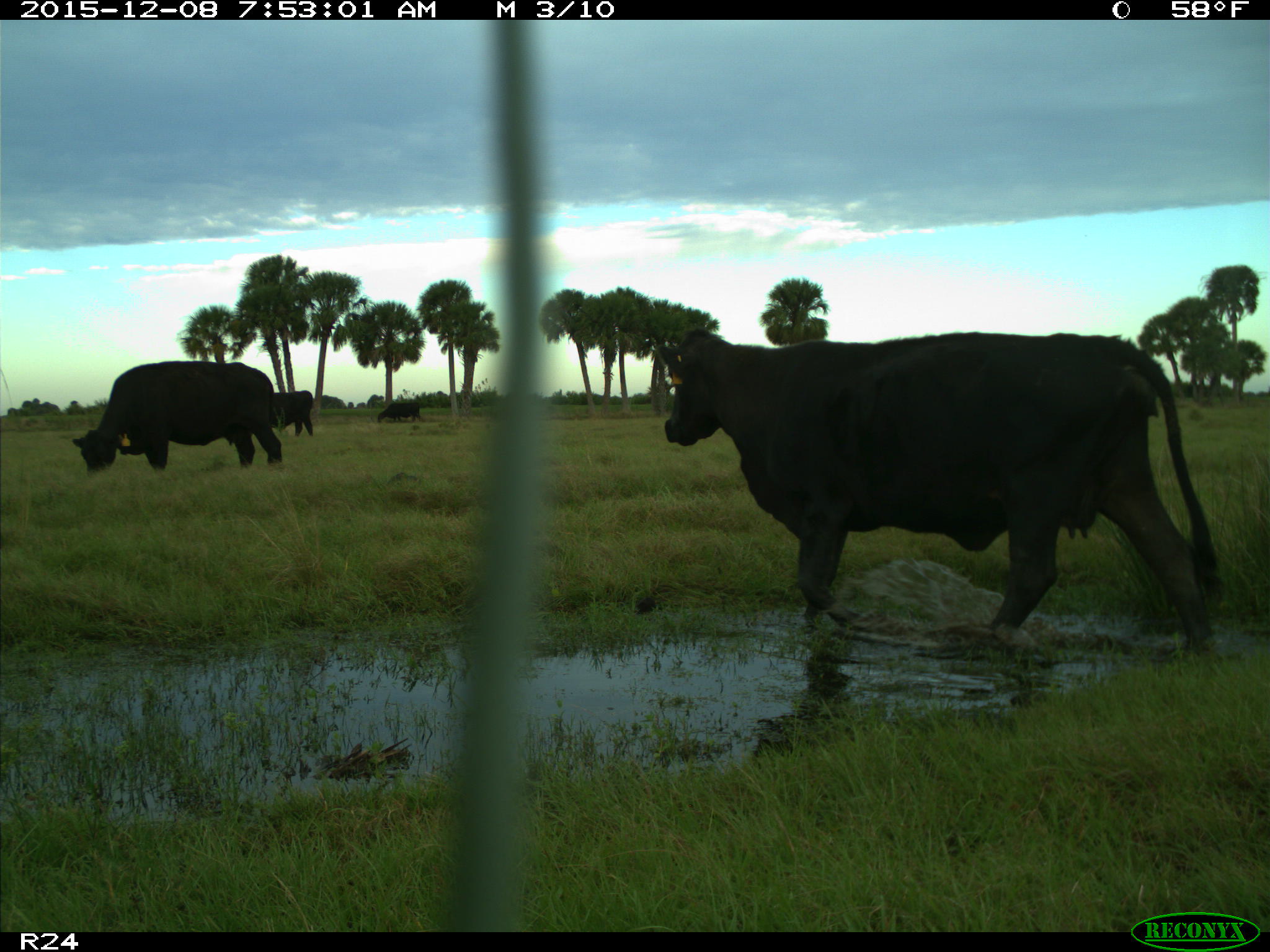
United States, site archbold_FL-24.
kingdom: Animalia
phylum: Chordata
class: Mammalia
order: Artiodactyla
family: Bovidae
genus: Bos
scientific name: Bos taurus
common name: domestic cow